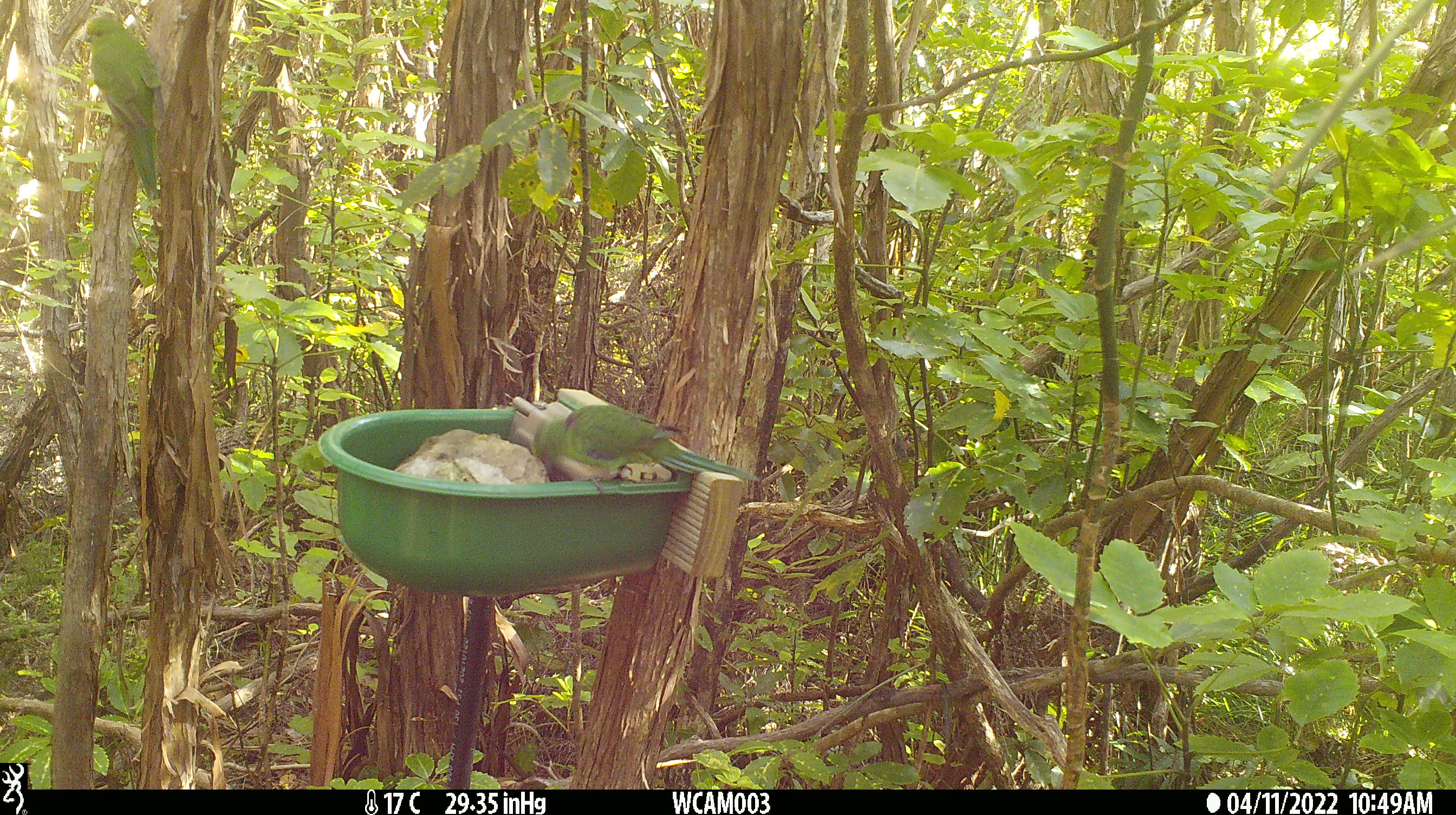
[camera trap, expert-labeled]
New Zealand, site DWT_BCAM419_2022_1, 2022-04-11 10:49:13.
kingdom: Animalia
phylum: Chordata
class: Aves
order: Psittaciformes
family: Psittaculidae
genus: Cyanoramphus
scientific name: Cyanoramphus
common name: parakeet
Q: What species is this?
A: Parakeet (Cyanoramphus).